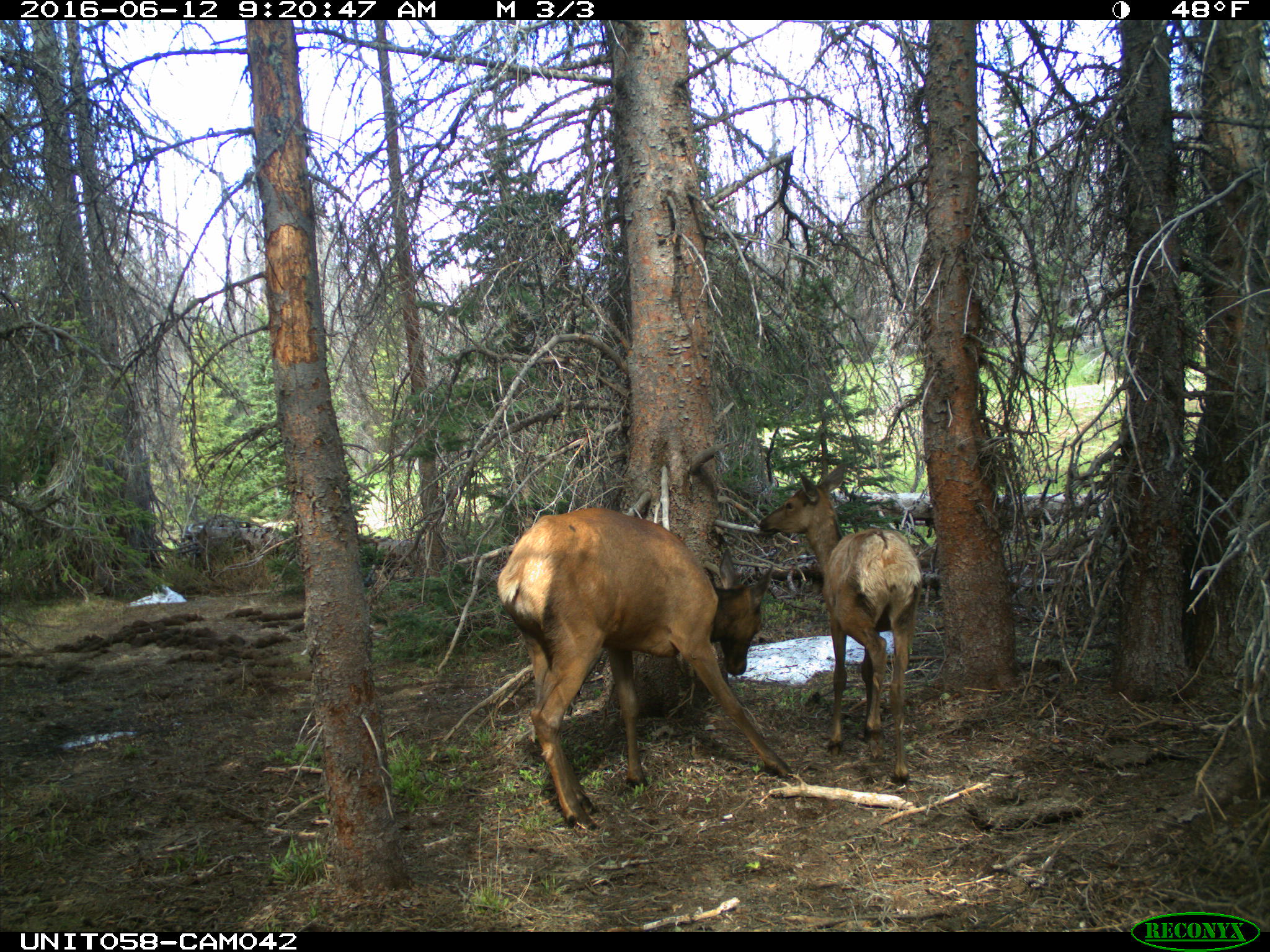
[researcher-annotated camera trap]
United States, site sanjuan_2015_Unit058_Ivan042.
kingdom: Animalia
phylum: Chordata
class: Mammalia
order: Artiodactyla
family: Cervidae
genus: Cervus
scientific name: Cervus elaphus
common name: red deer